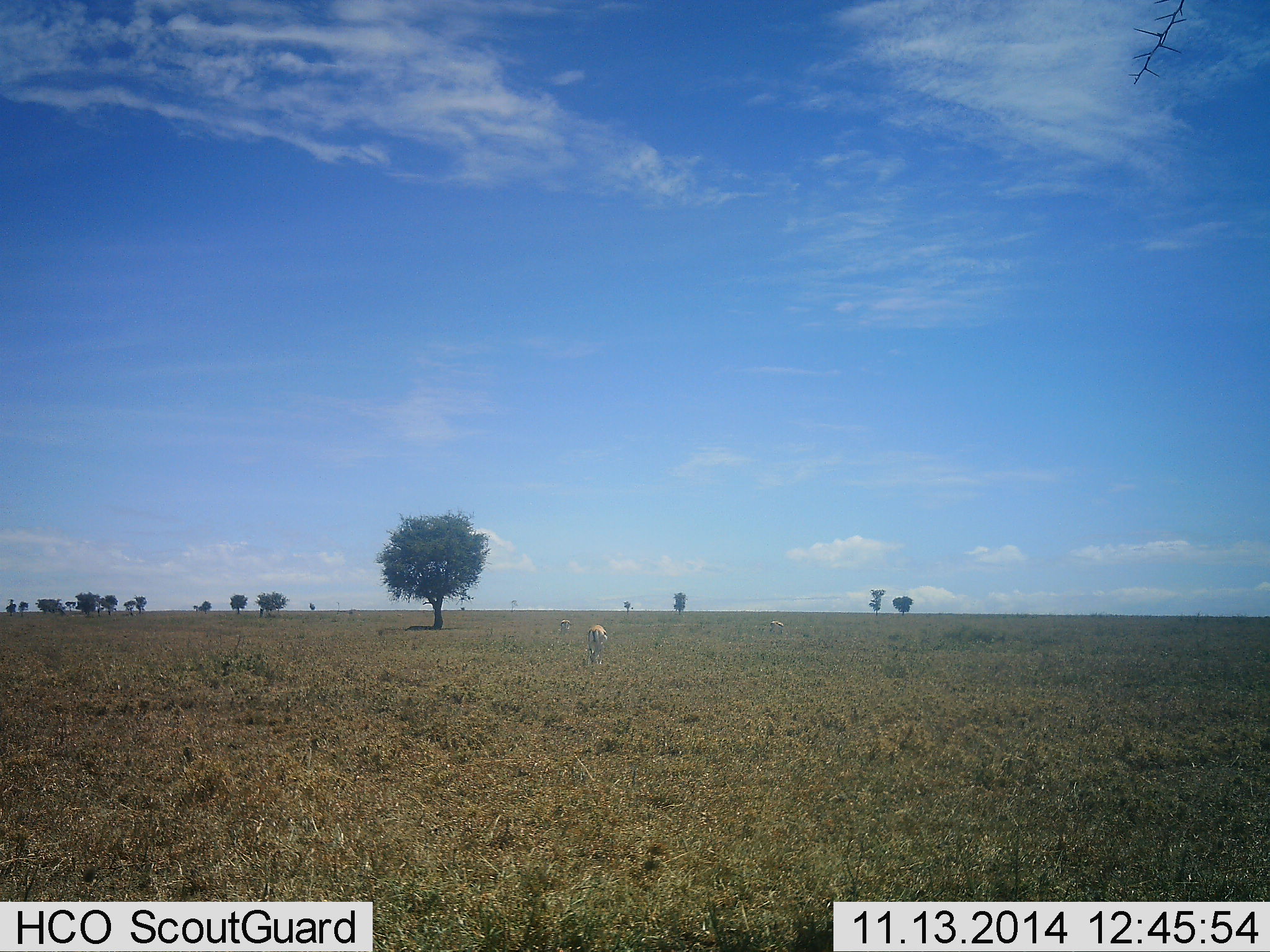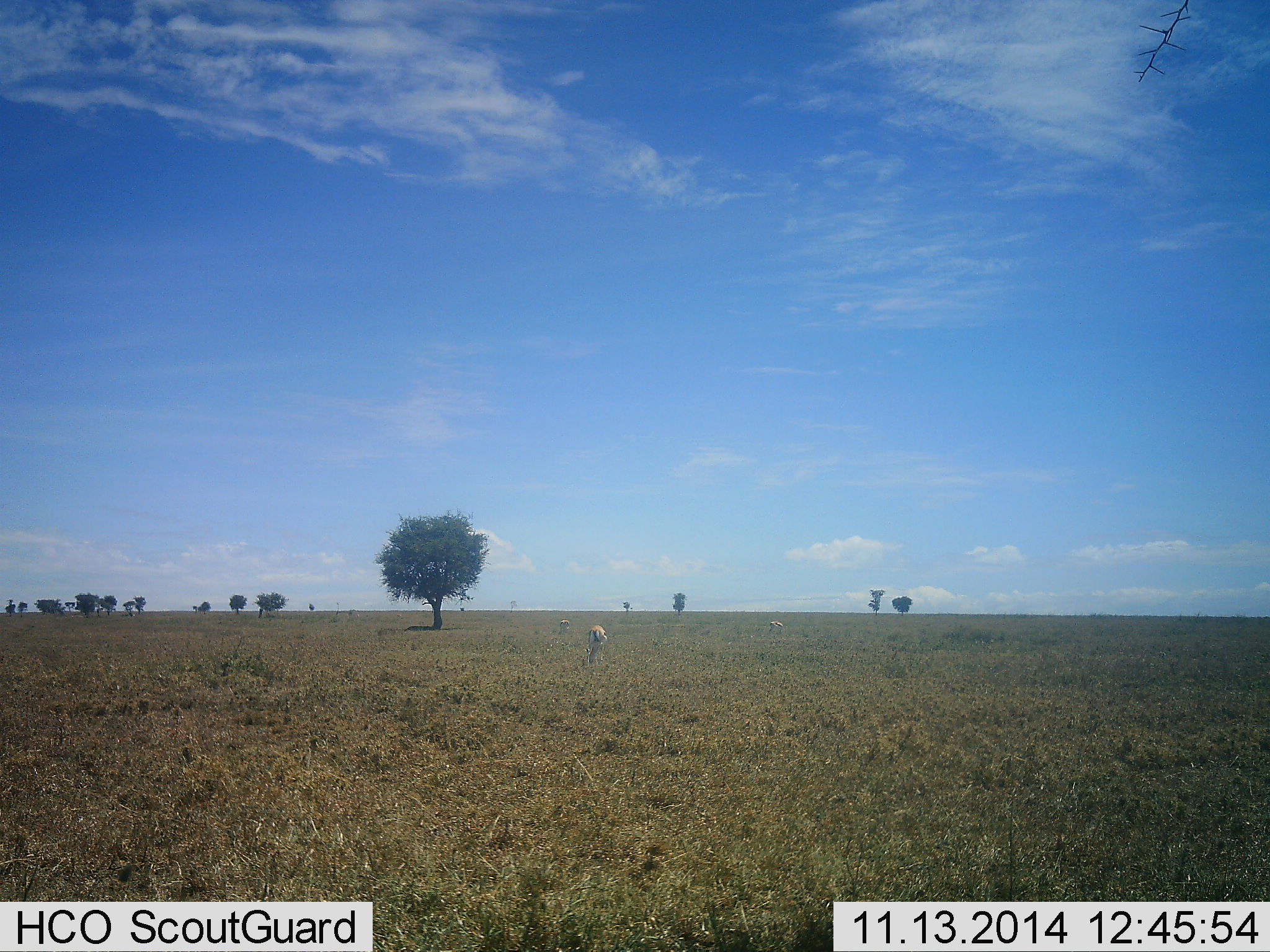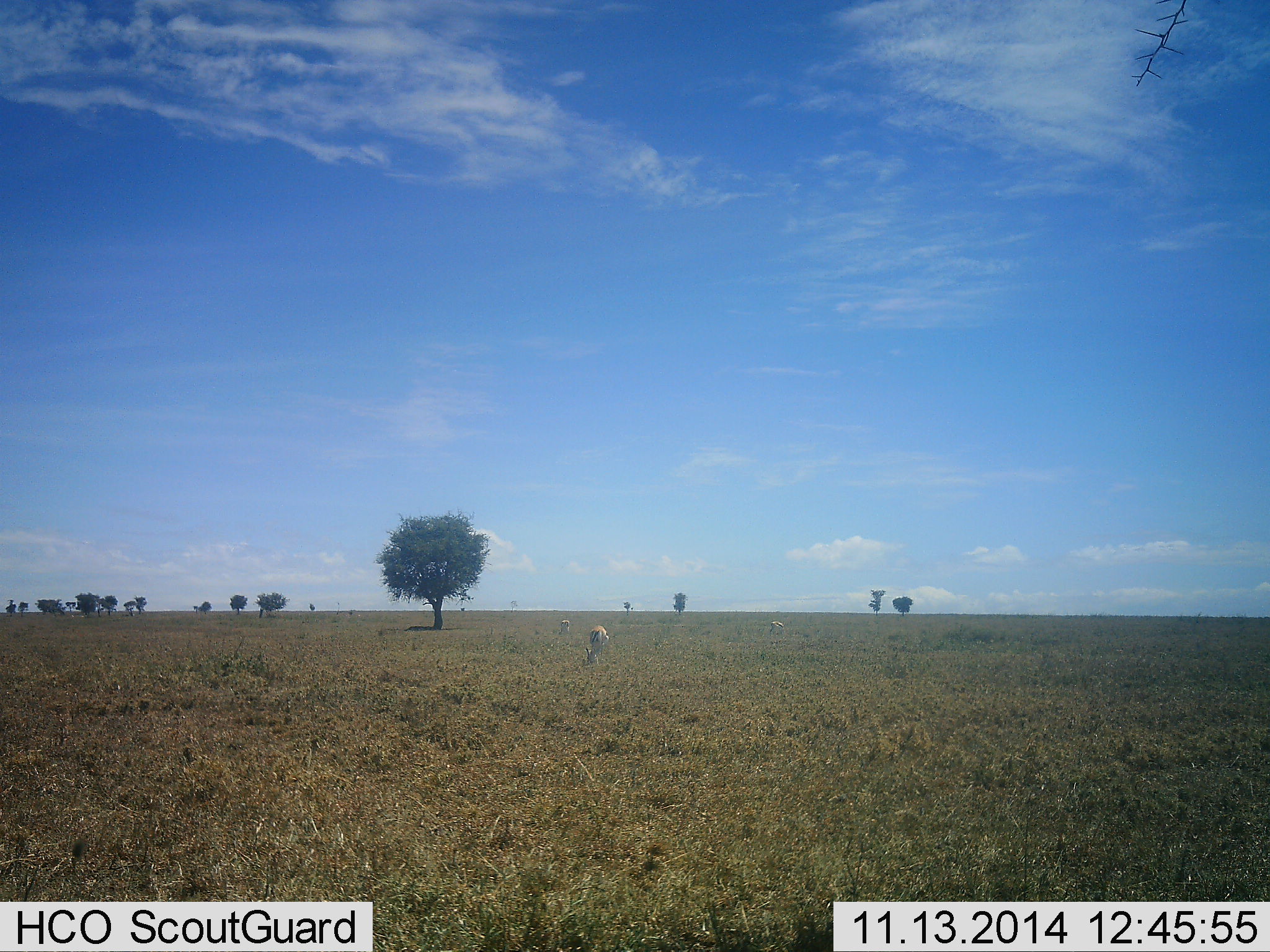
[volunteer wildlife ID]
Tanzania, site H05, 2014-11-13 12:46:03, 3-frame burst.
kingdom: Animalia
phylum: Chordata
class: Mammalia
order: Artiodactyla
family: Bovidae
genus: Eudorcas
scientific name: Eudorcas thomsonii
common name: thomson's gazelle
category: gazellethomsons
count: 2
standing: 30%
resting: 0%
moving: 0%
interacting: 0%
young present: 0%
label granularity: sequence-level